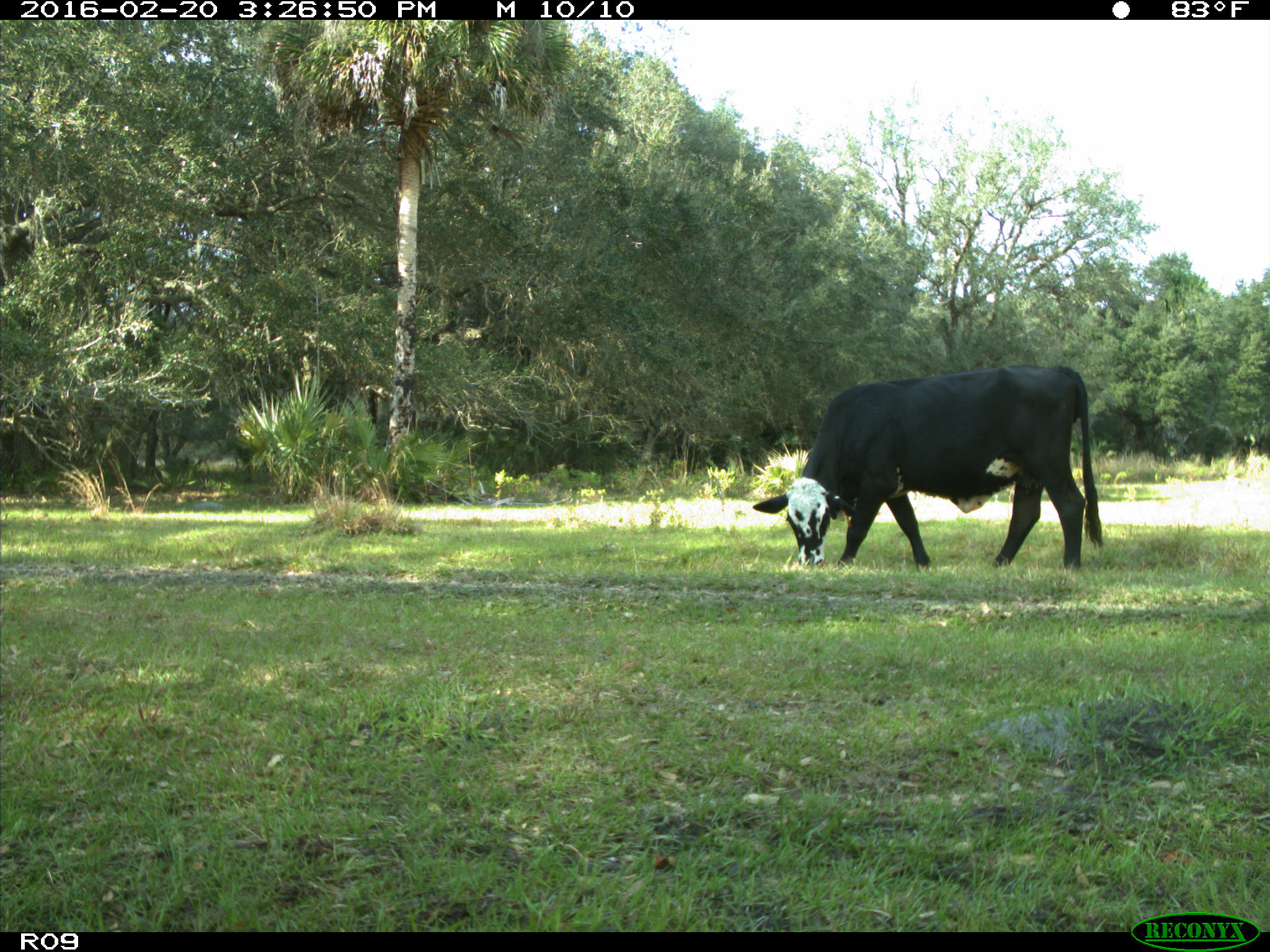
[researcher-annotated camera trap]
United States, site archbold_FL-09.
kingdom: Animalia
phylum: Chordata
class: Mammalia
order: Artiodactyla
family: Bovidae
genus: Bos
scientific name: Bos taurus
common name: domestic cow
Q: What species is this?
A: Bos taurus (domestic cow).